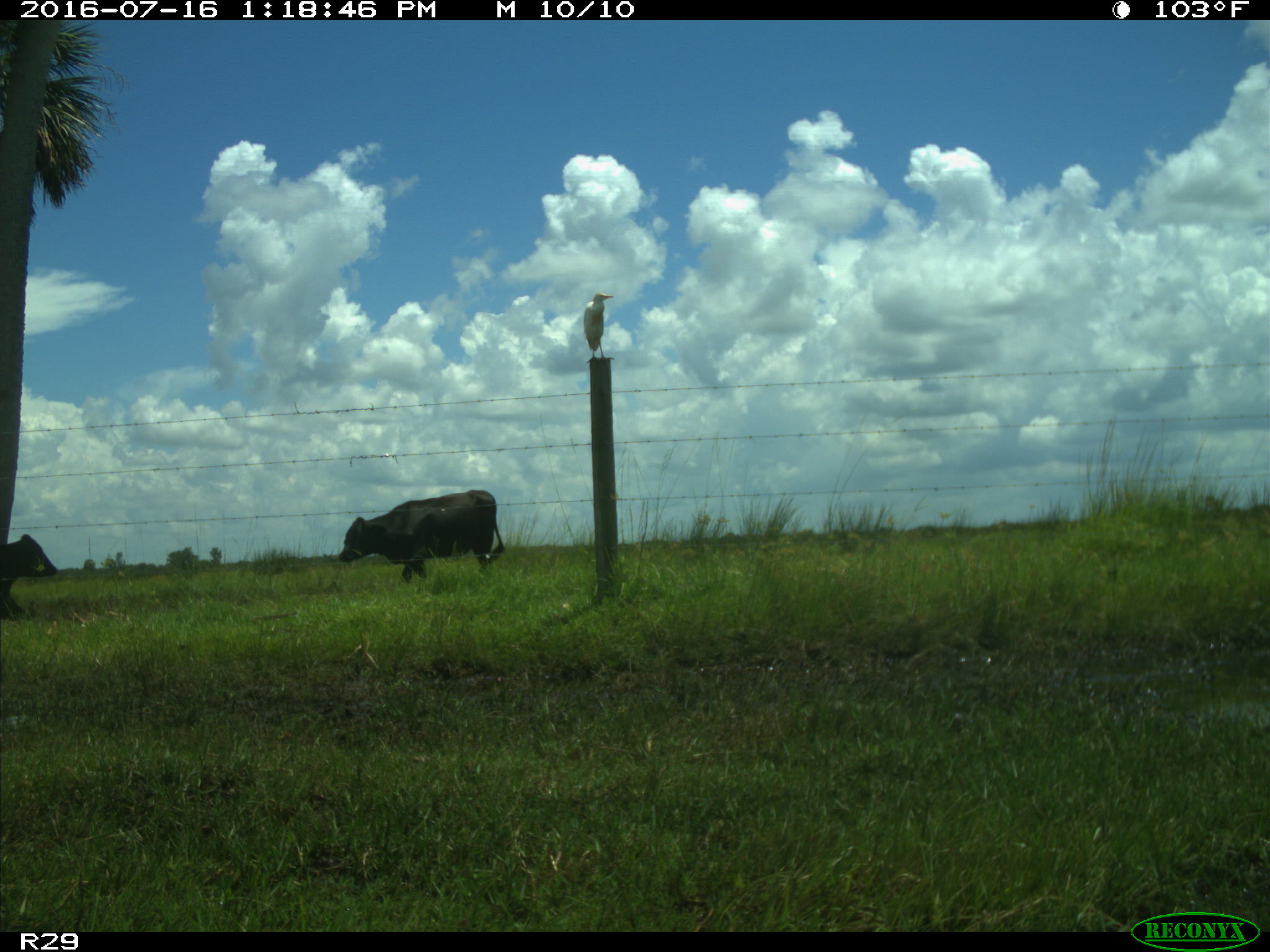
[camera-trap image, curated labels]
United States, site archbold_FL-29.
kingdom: Animalia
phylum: Chordata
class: Mammalia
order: Artiodactyla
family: Bovidae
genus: Bos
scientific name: Bos taurus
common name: domestic cow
Bos taurus (domestic cow).